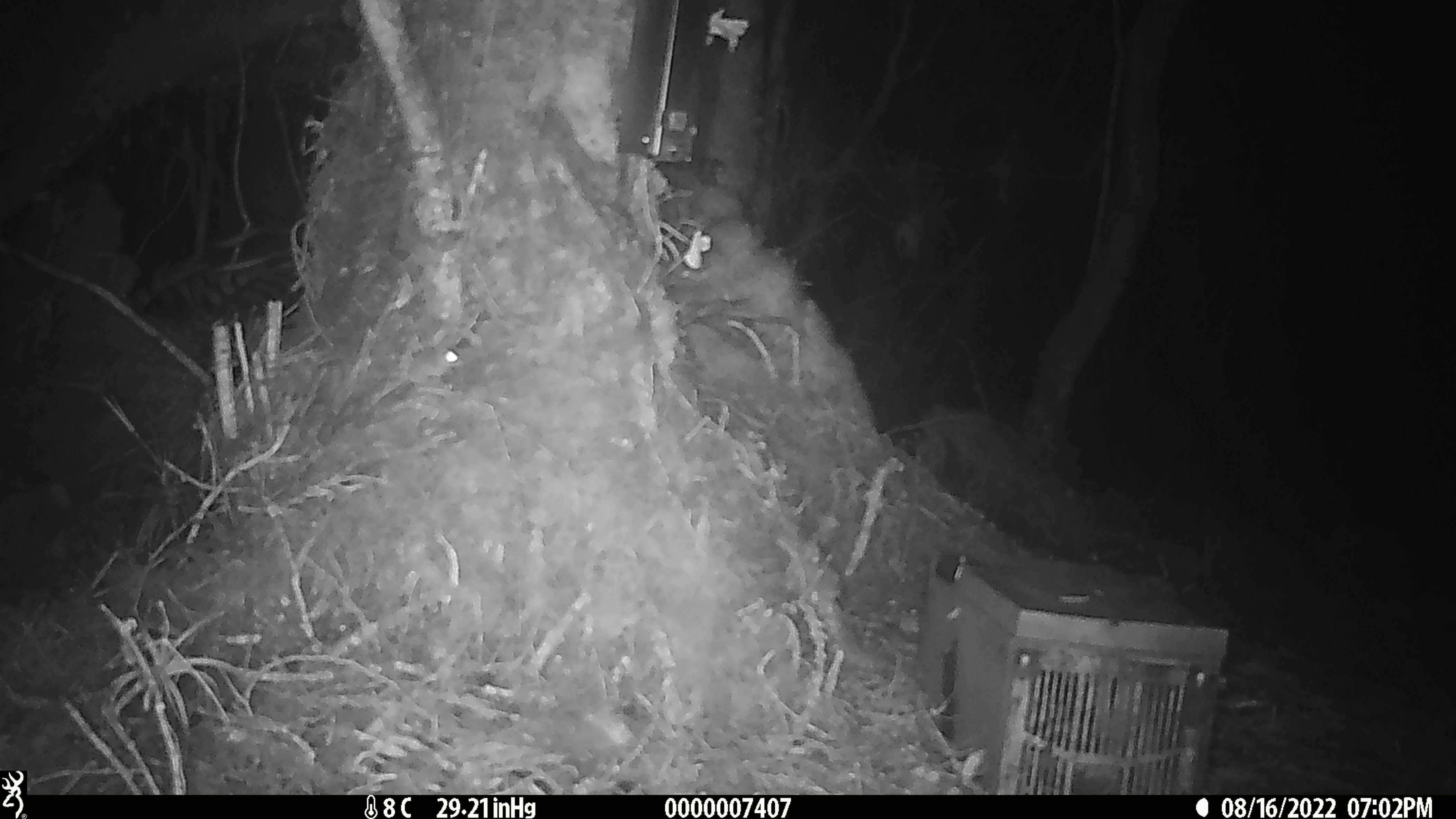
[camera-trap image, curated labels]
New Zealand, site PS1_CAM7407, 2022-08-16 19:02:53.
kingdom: Animalia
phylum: Chordata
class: Mammalia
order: Rodentia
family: Muridae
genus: Mus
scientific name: Mus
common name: mouse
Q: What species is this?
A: Mouse (Mus).